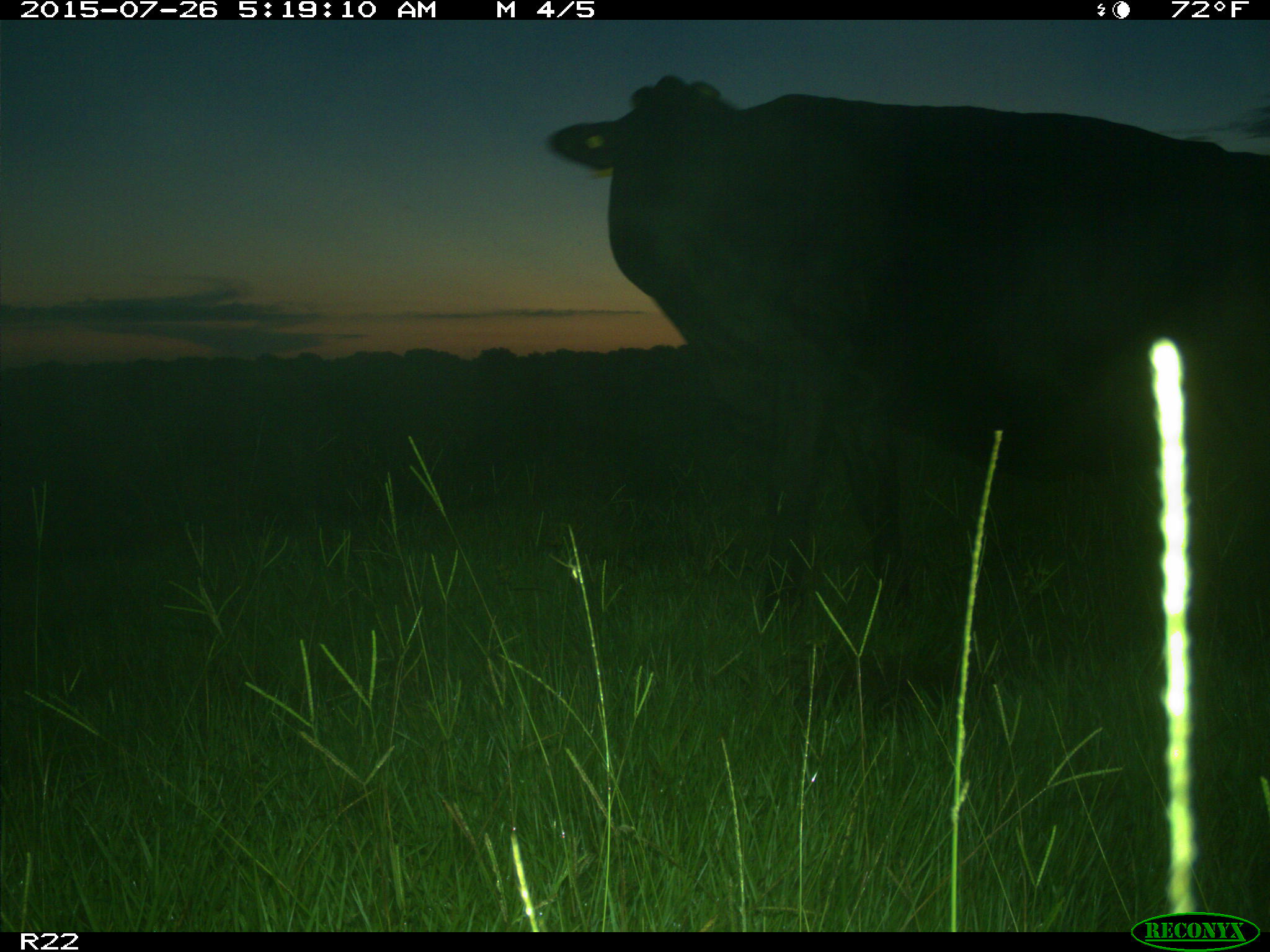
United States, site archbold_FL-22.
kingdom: Animalia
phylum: Chordata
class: Mammalia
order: Artiodactyla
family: Bovidae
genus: Bos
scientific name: Bos taurus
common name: domestic cow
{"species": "Bos taurus (domestic cow)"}